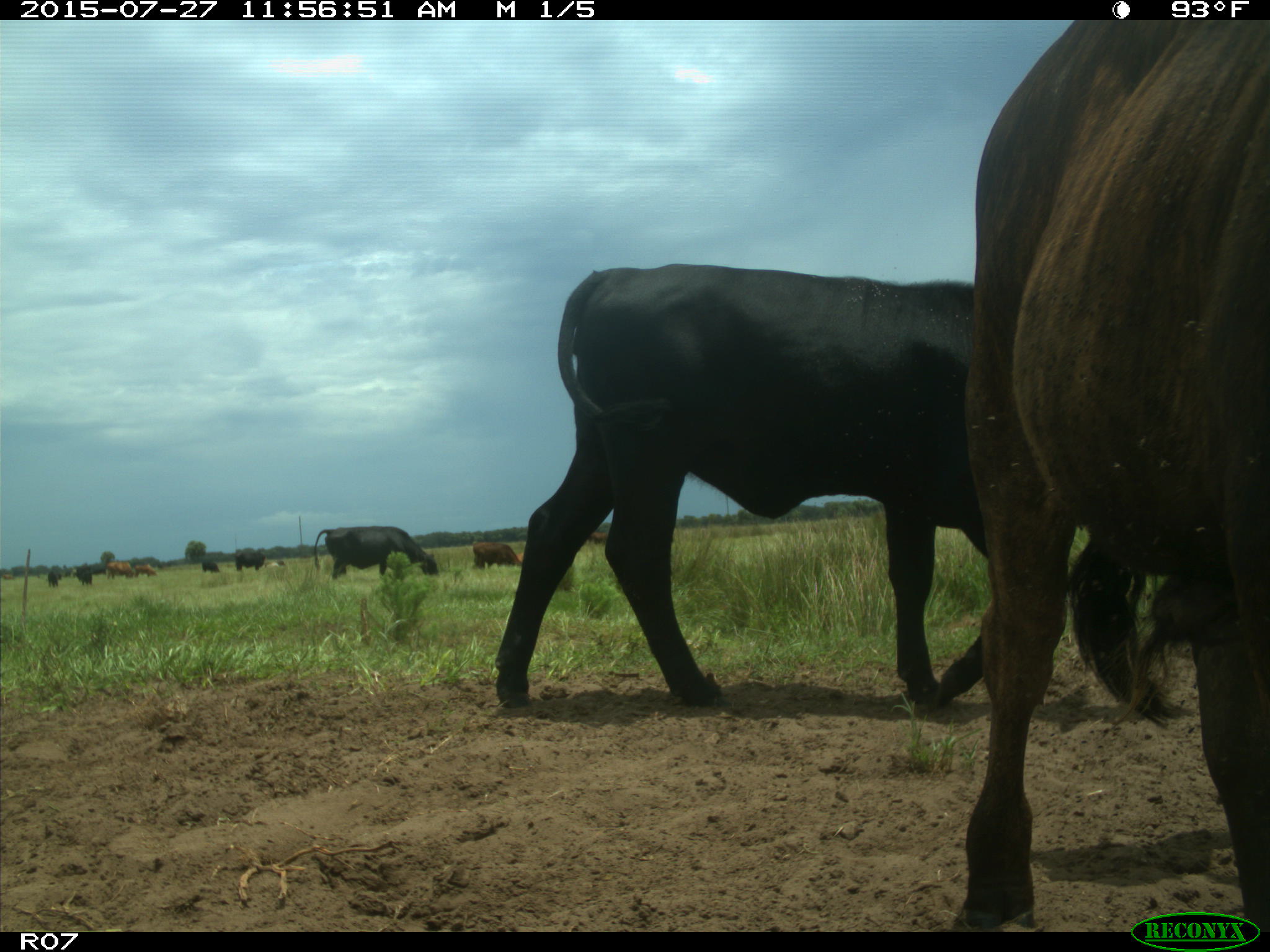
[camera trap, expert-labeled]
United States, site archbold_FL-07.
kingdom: Animalia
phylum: Chordata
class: Mammalia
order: Artiodactyla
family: Bovidae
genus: Bos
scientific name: Bos taurus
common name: domestic cow